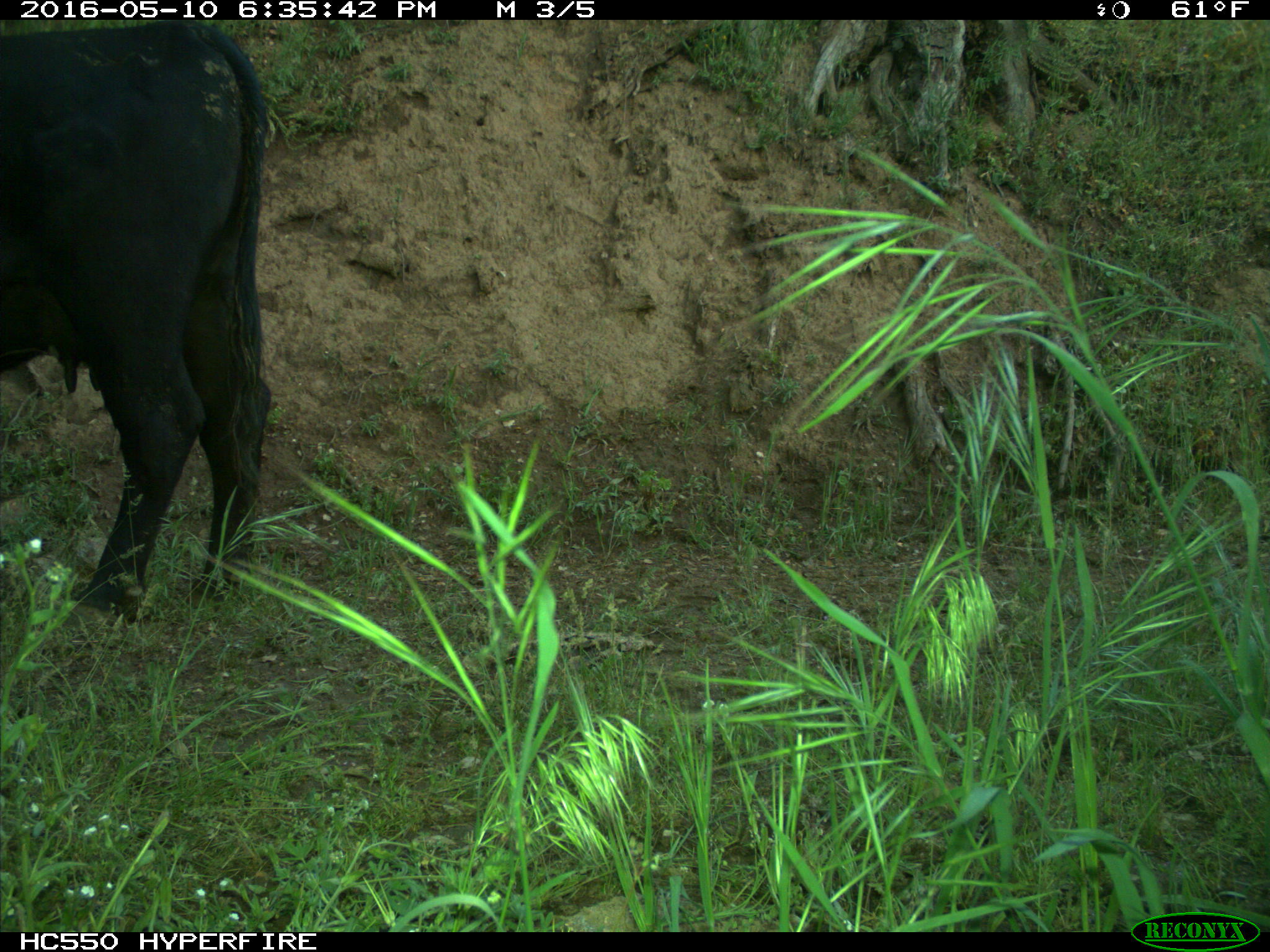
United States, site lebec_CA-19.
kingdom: Animalia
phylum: Chordata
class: Mammalia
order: Artiodactyla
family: Bovidae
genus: Bos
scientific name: Bos taurus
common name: domestic cow